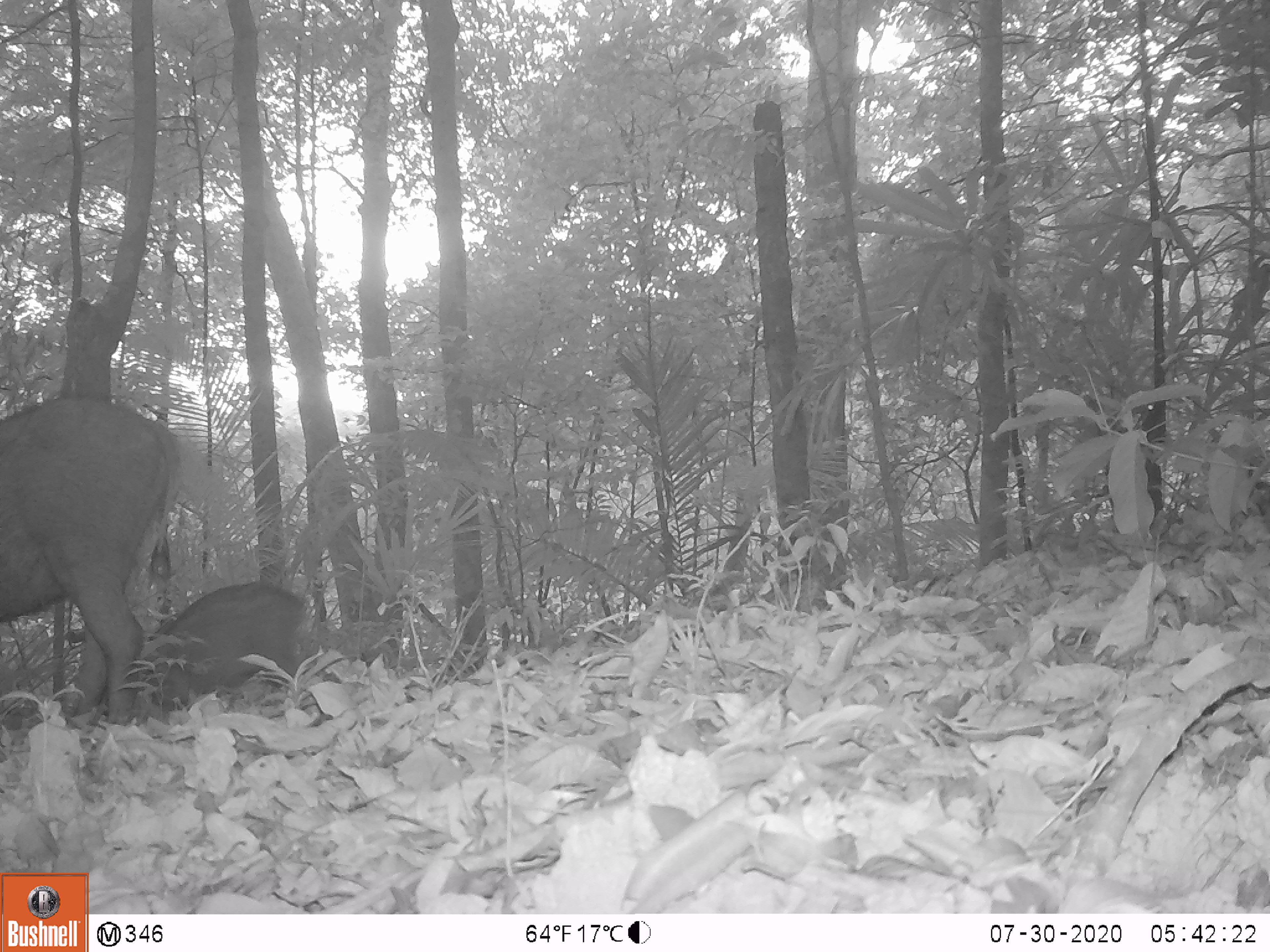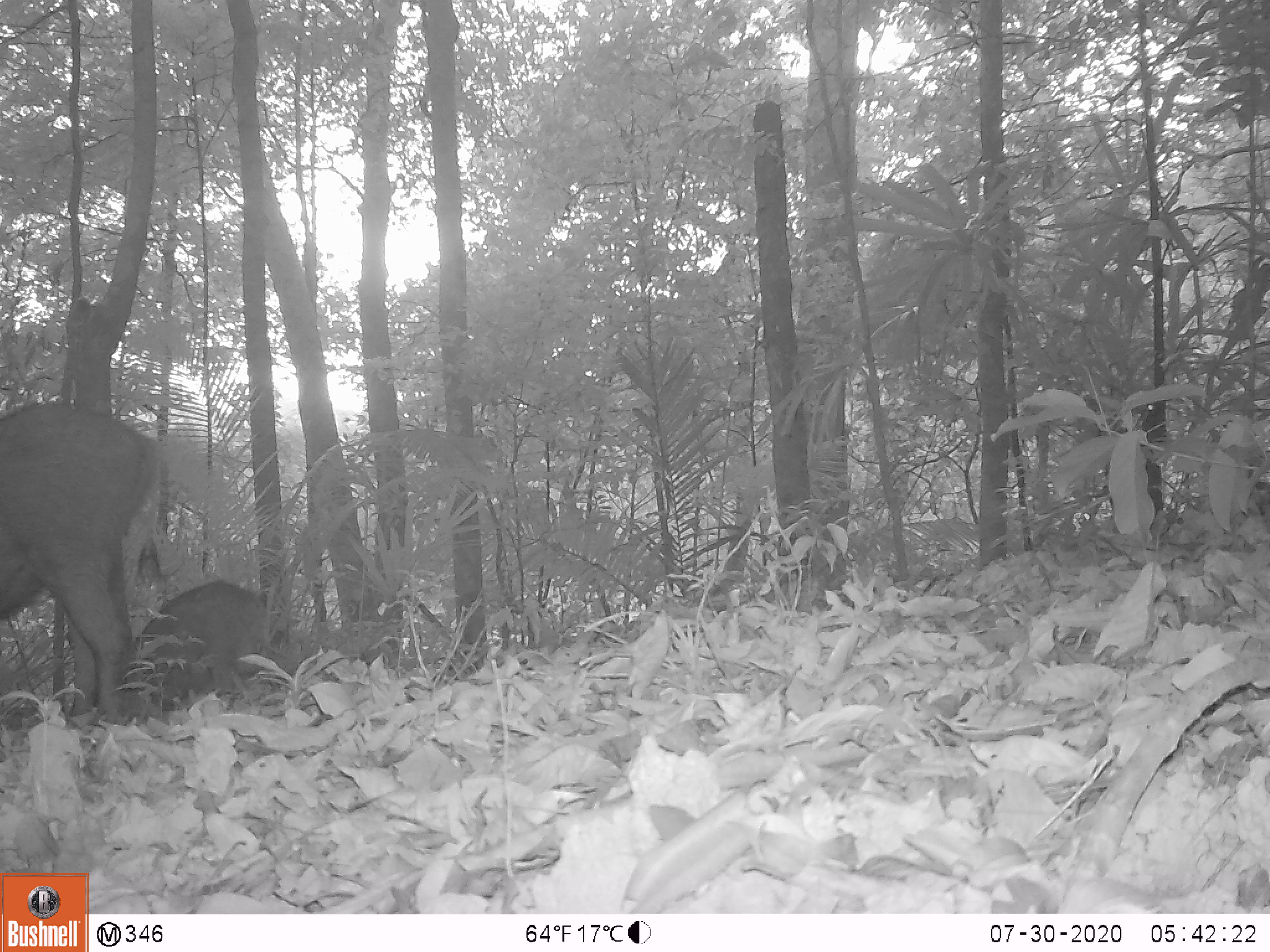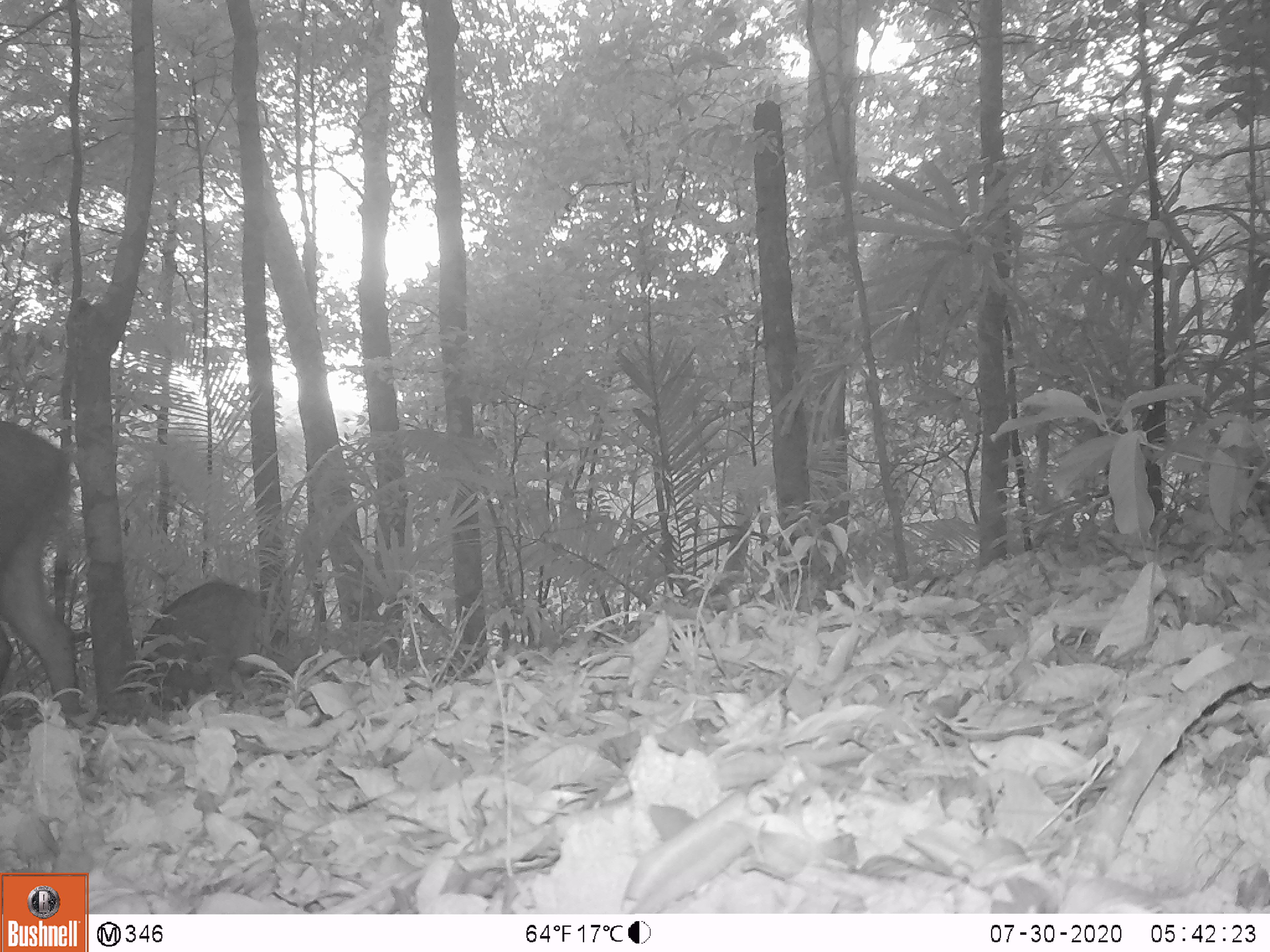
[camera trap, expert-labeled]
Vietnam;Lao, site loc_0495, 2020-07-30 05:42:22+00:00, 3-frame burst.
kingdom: Animalia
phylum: Chordata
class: Mammalia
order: Artiodactyla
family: Suidae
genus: Sus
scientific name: Sus scrofa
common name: eurasian wild pig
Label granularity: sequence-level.